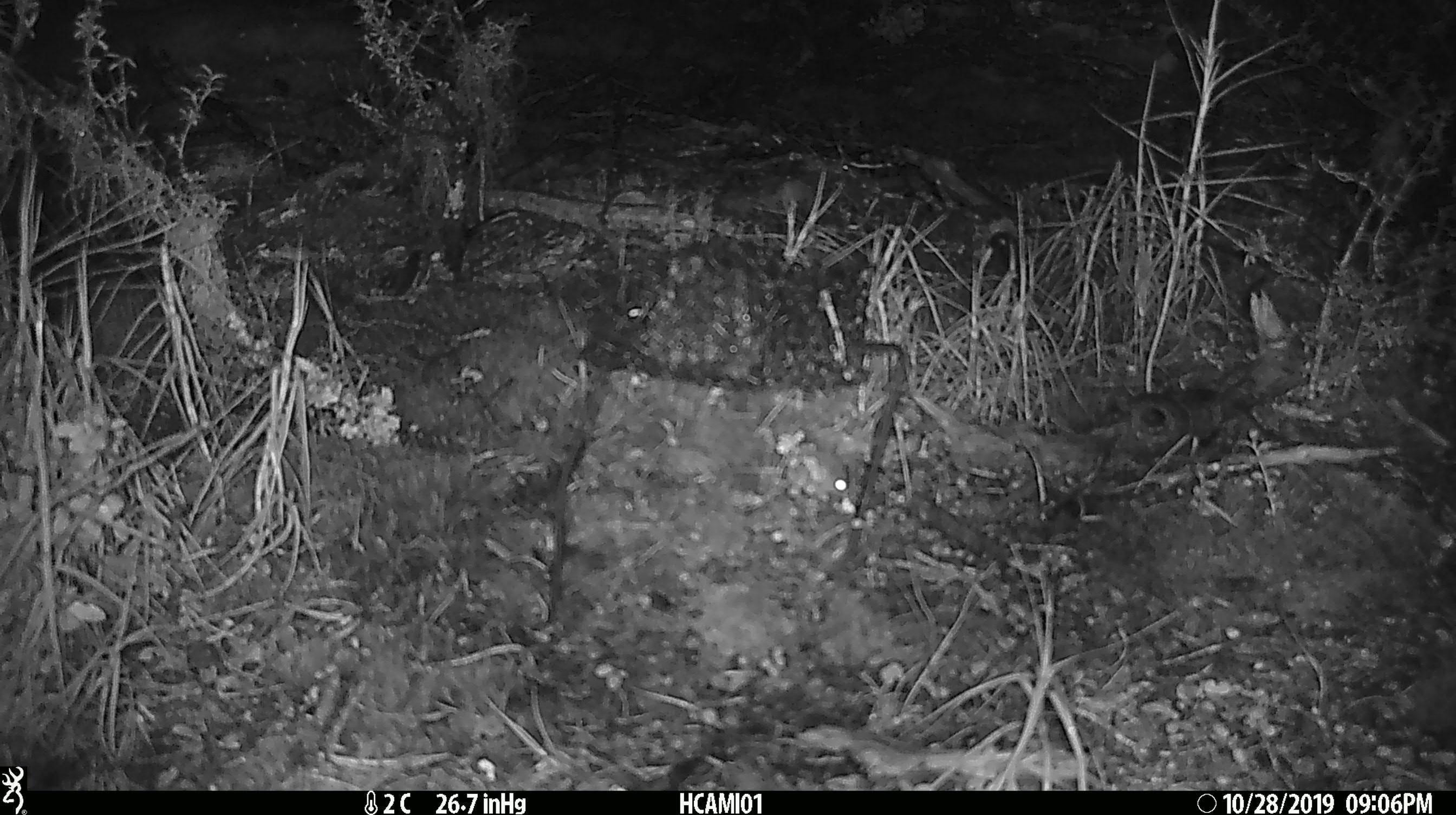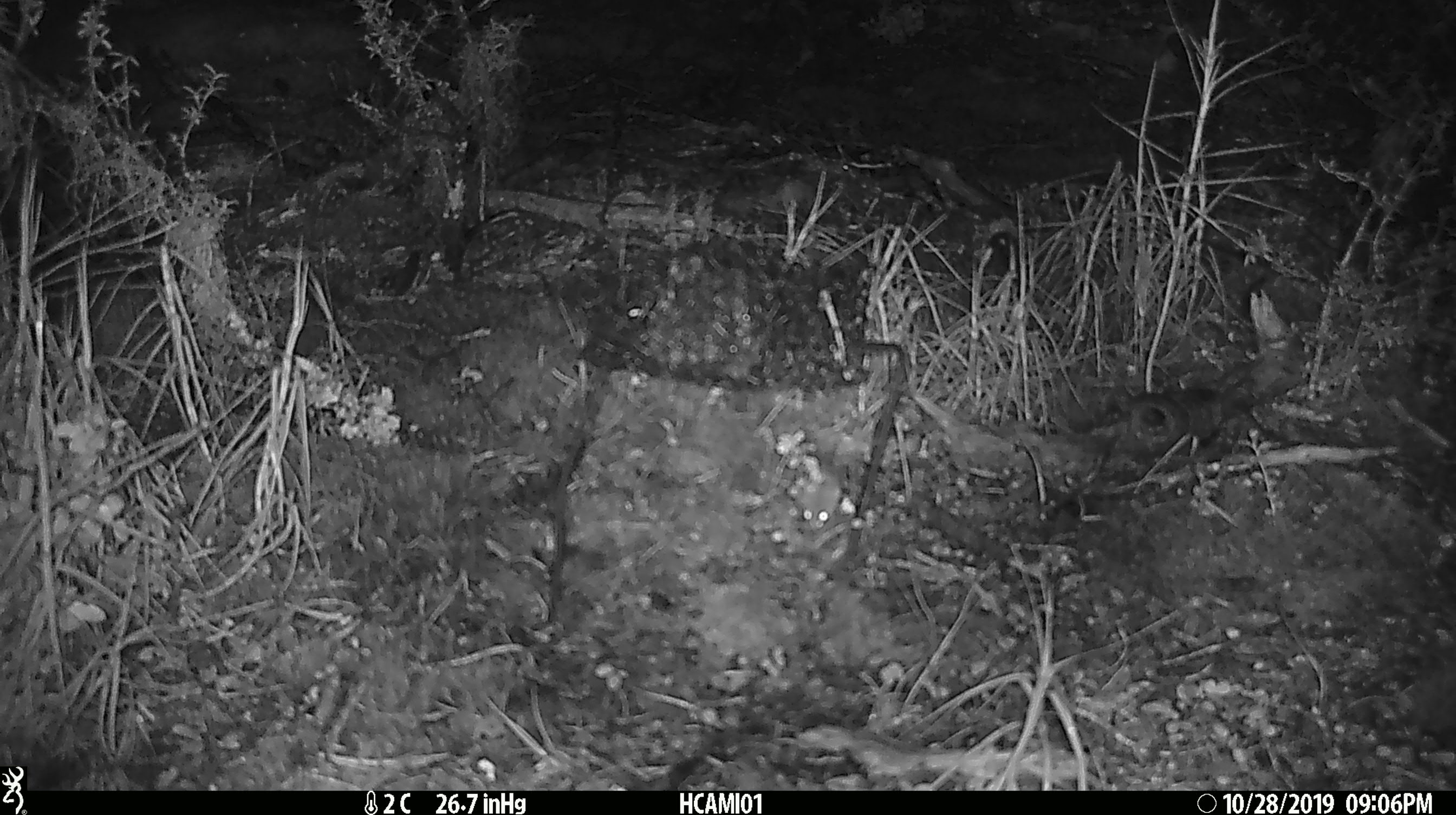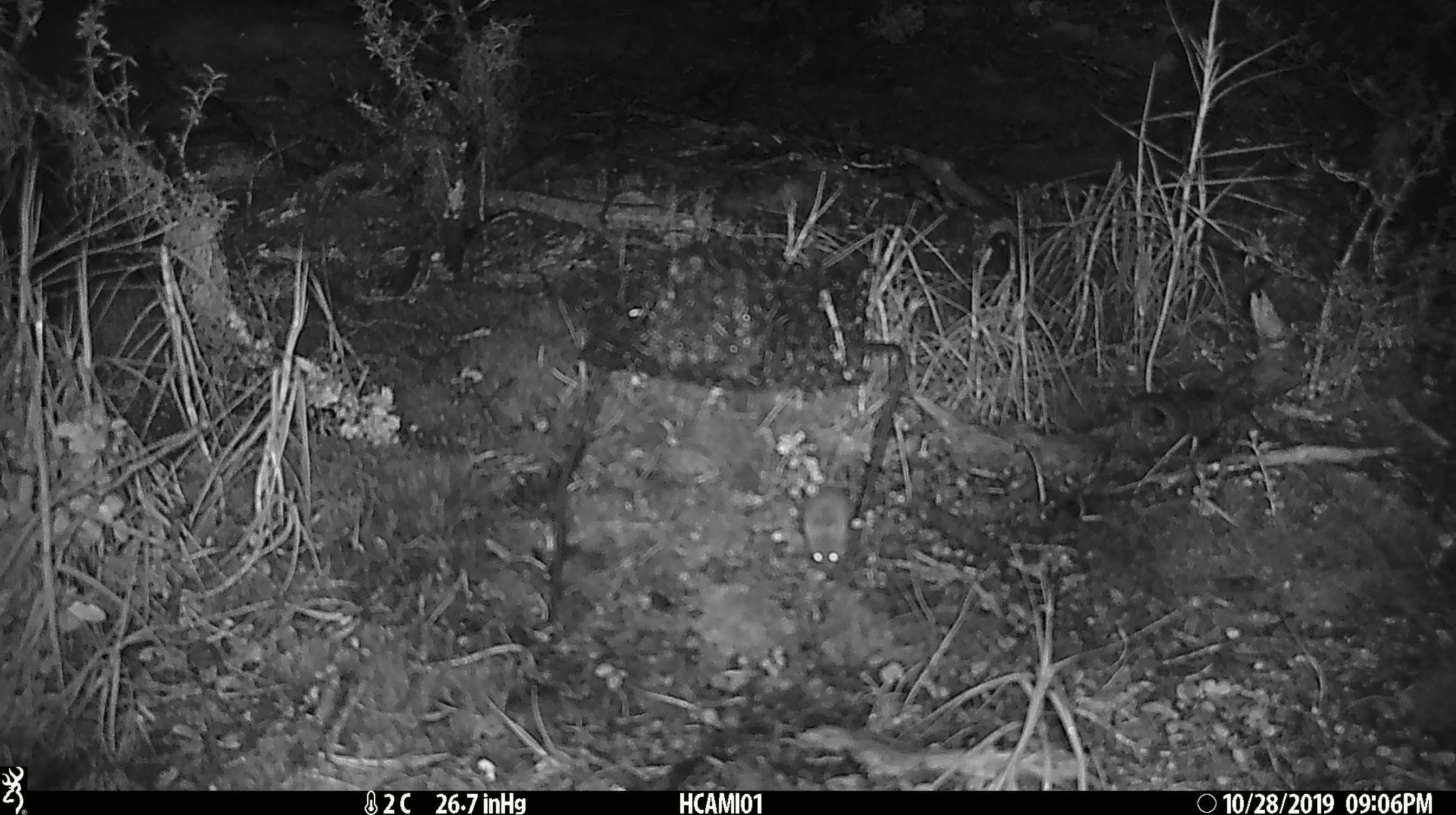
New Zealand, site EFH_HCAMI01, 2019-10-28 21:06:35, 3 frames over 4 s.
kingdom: Animalia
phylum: Chordata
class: Mammalia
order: Rodentia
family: Muridae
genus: Mus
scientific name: Mus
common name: mouse